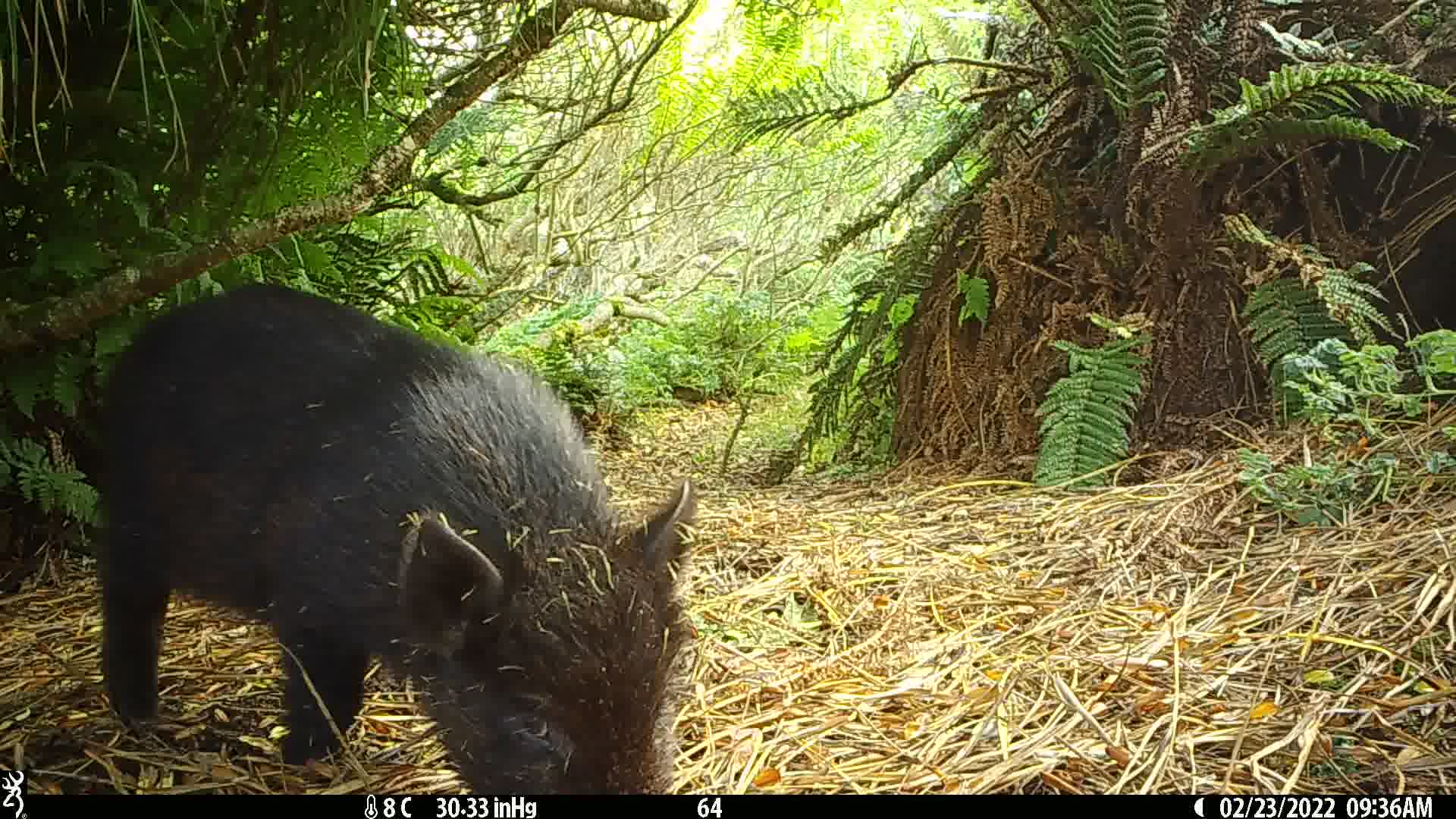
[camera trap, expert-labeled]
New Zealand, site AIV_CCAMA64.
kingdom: Animalia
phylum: Chordata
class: Mammalia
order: Artiodactyla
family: Suidae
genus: Sus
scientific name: Sus scrofa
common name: pig